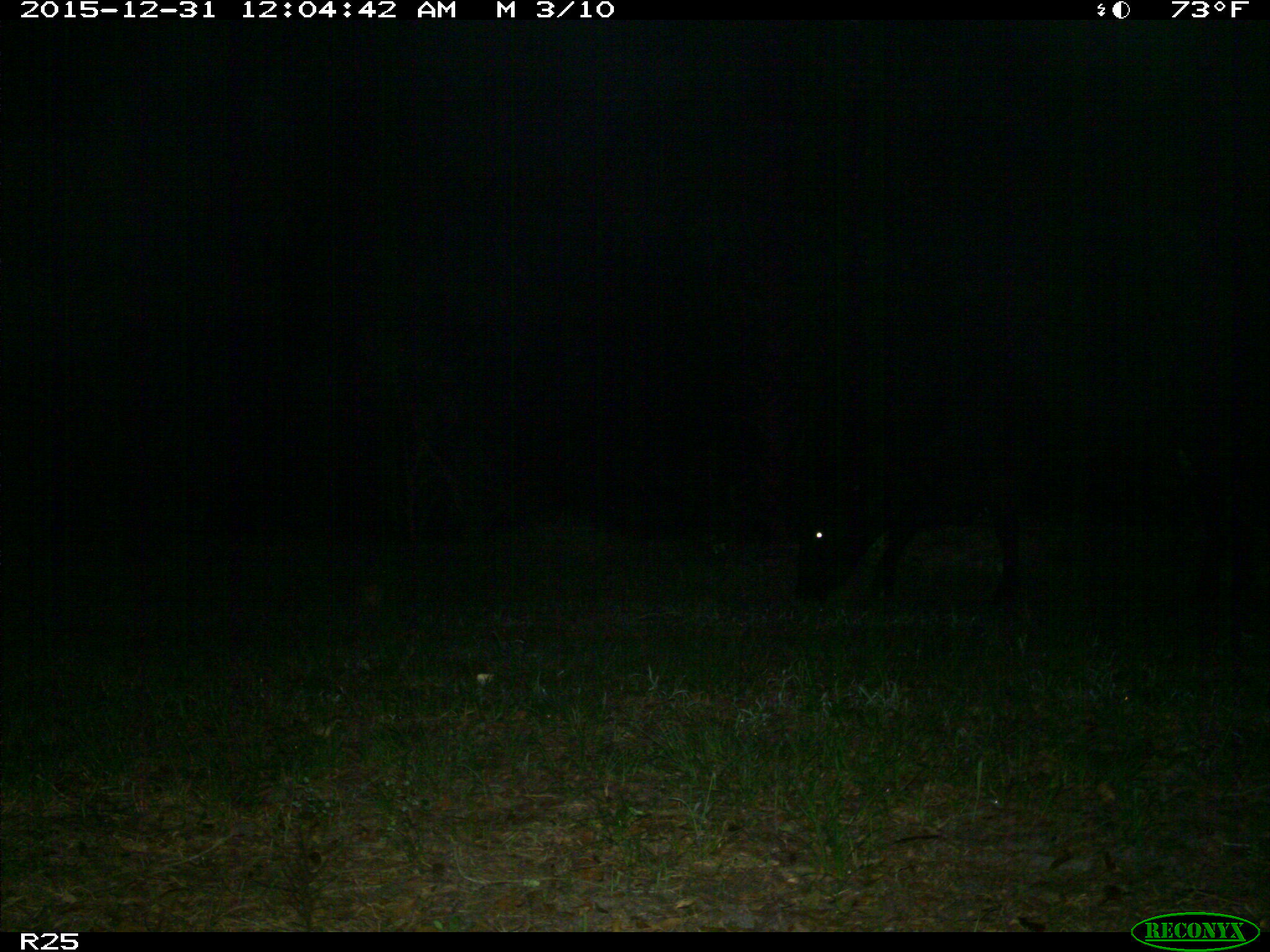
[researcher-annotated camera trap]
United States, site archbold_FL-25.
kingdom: Animalia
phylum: Chordata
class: Mammalia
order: Artiodactyla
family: Bovidae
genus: Bos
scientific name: Bos taurus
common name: domestic cow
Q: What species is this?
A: Bos taurus (domestic cow).